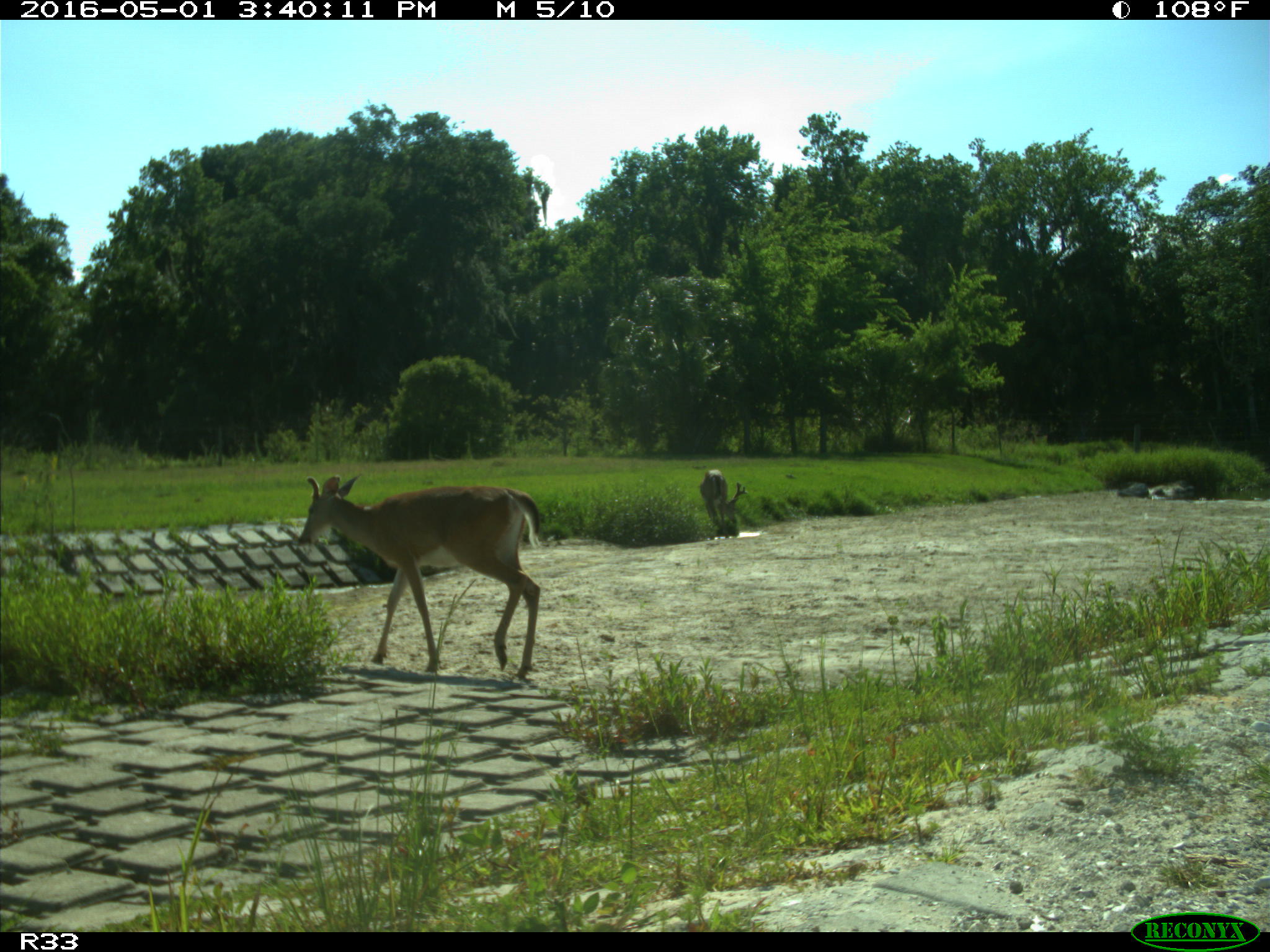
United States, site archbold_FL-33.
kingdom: Animalia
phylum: Chordata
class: Mammalia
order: Artiodactyla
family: Cervidae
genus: Odocoileus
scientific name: Odocoileus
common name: deer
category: unidentified deer